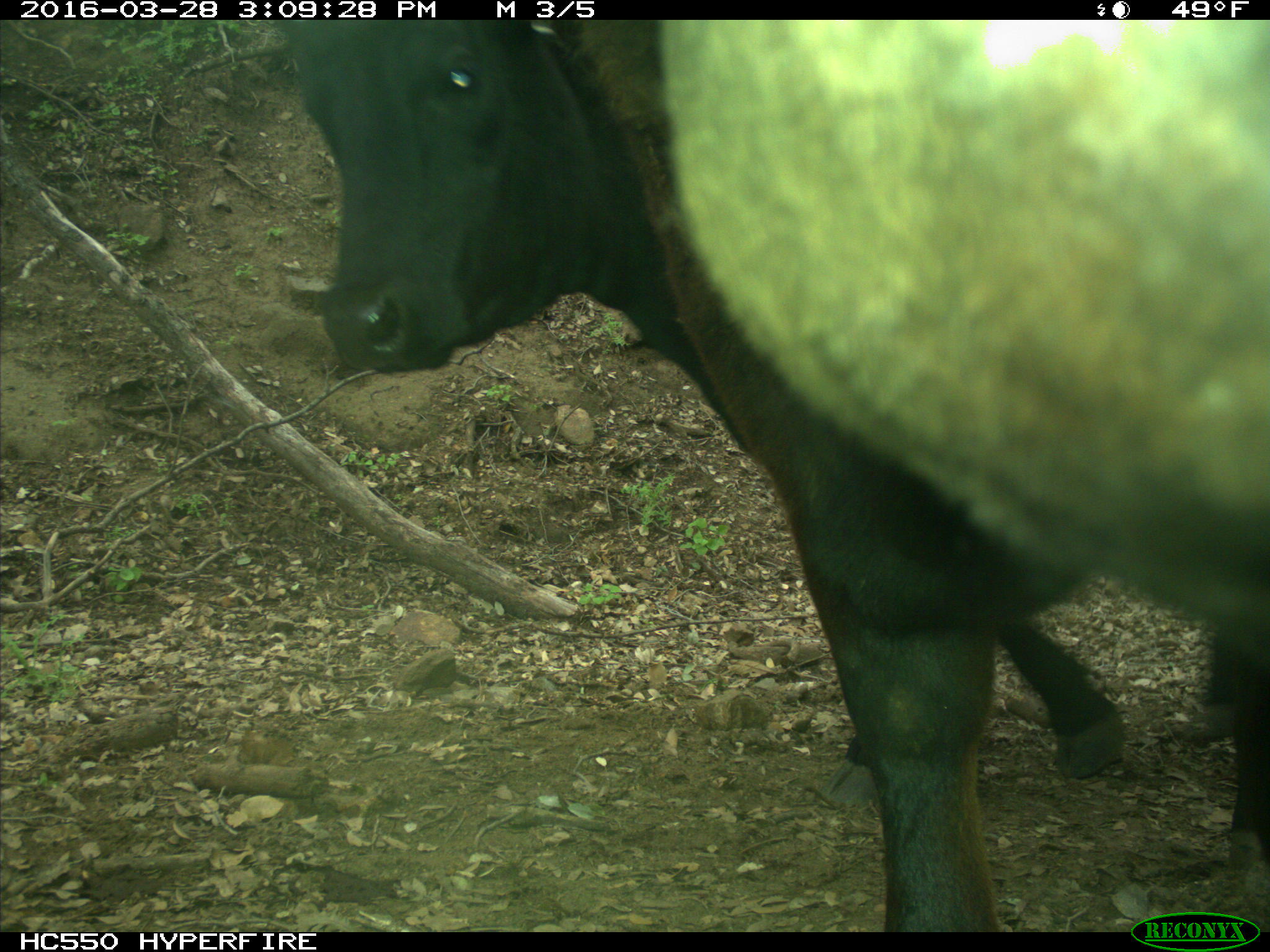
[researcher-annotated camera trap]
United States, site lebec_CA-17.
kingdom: Animalia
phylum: Chordata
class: Mammalia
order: Artiodactyla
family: Bovidae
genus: Bos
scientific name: Bos taurus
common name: domestic cow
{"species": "Bos taurus (domestic cow)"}